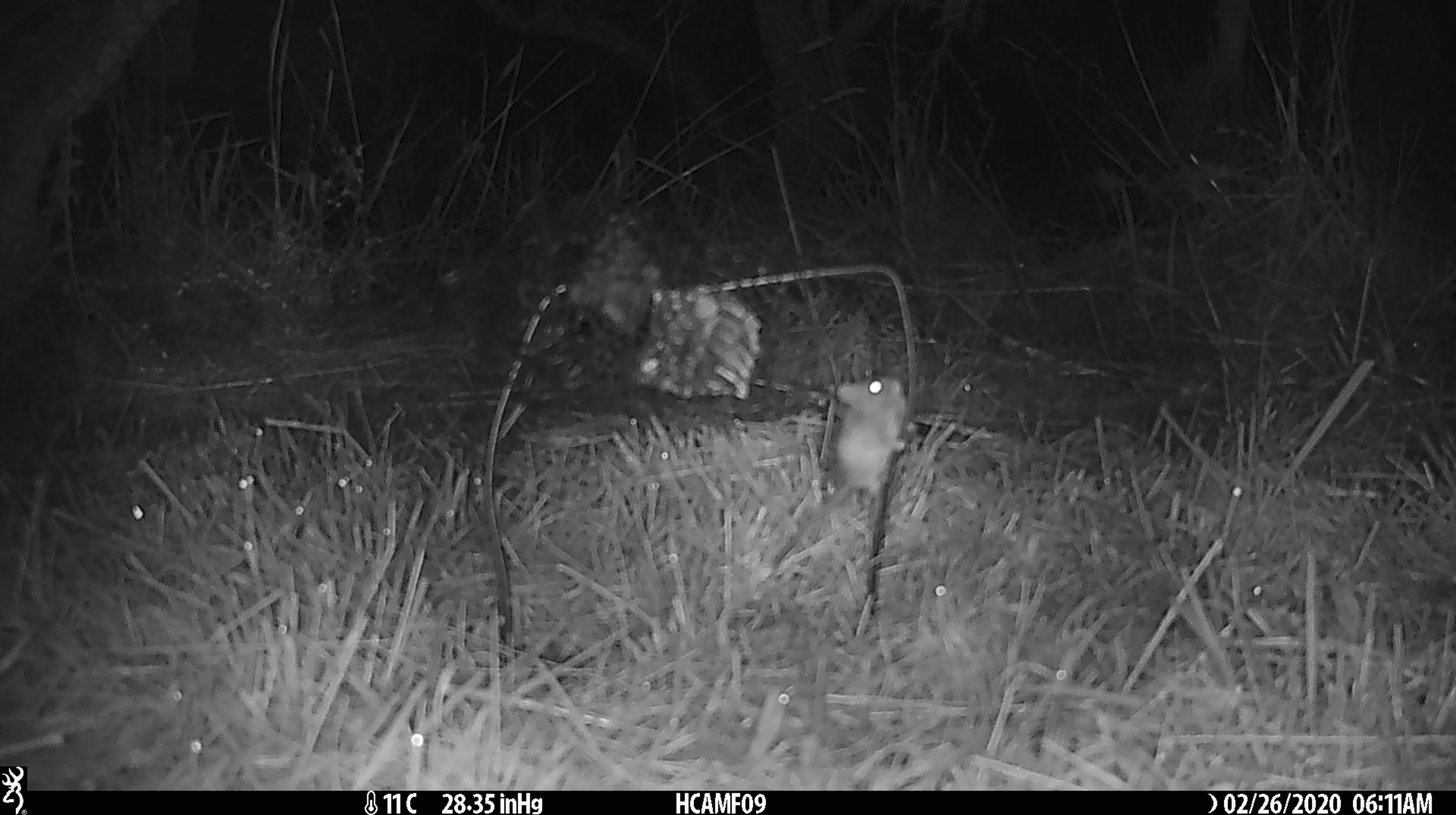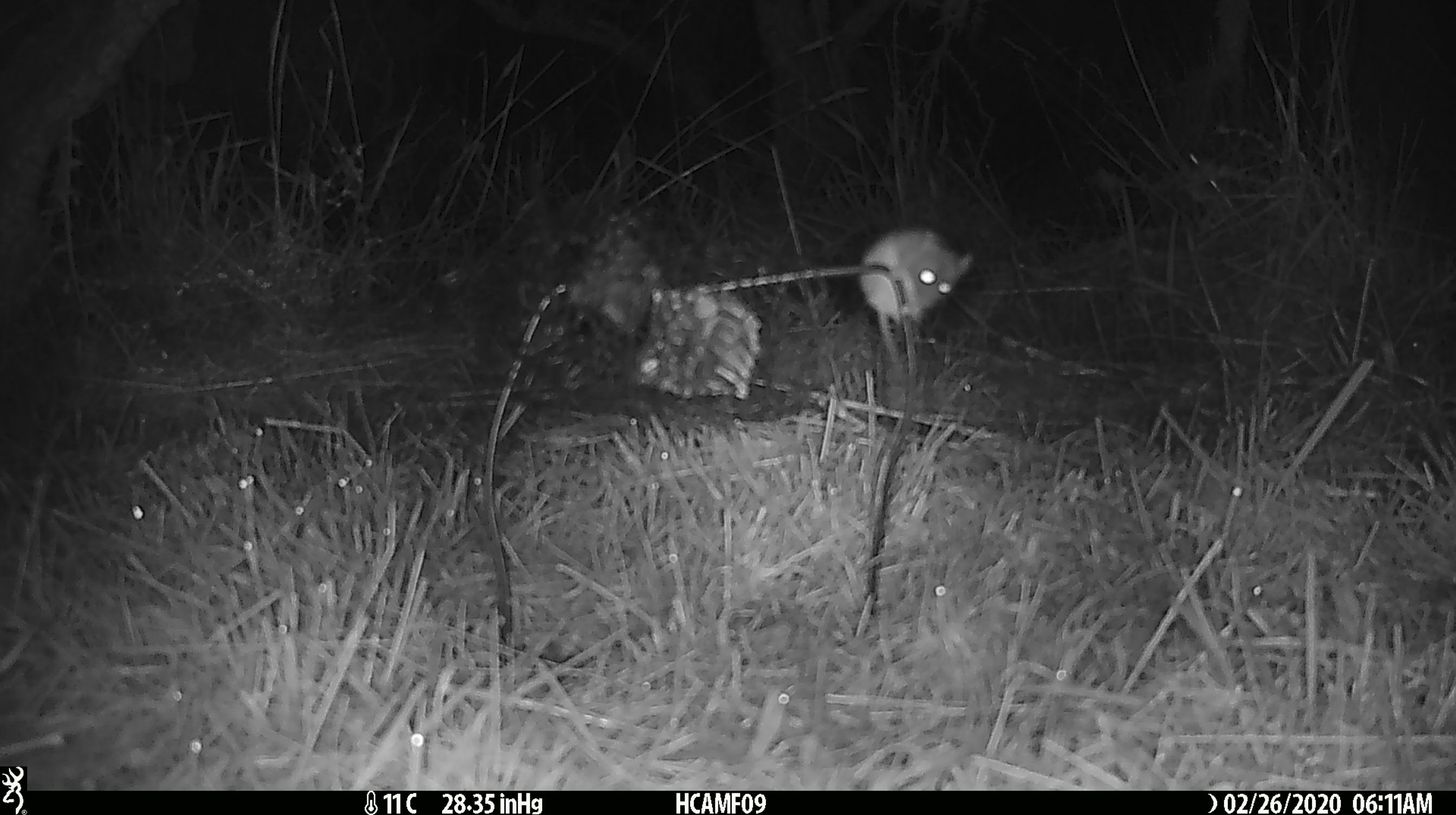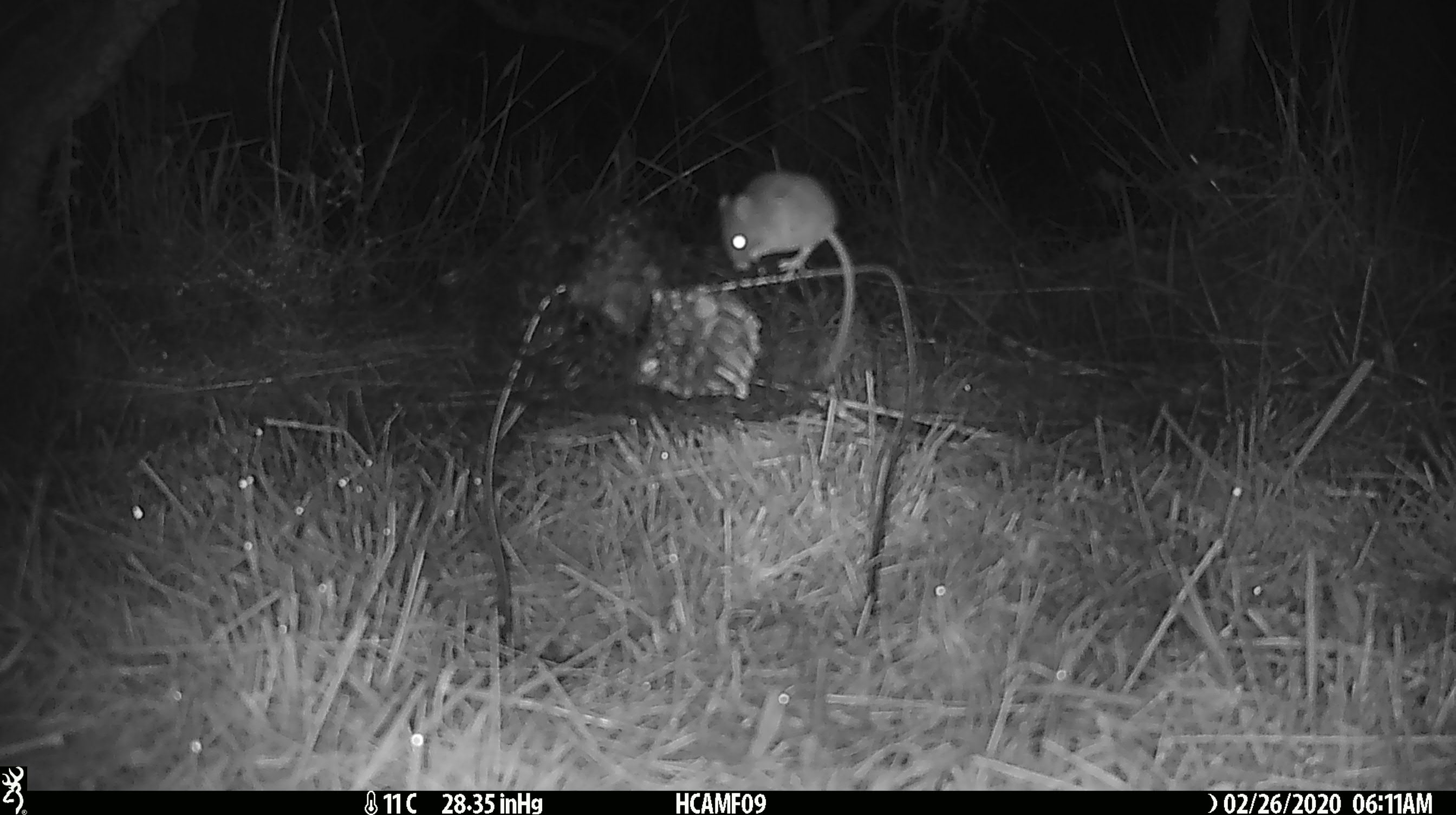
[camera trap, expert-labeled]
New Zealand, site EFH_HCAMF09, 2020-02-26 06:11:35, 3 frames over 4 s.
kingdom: Animalia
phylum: Chordata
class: Mammalia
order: Rodentia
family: Muridae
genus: Mus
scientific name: Mus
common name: mouse